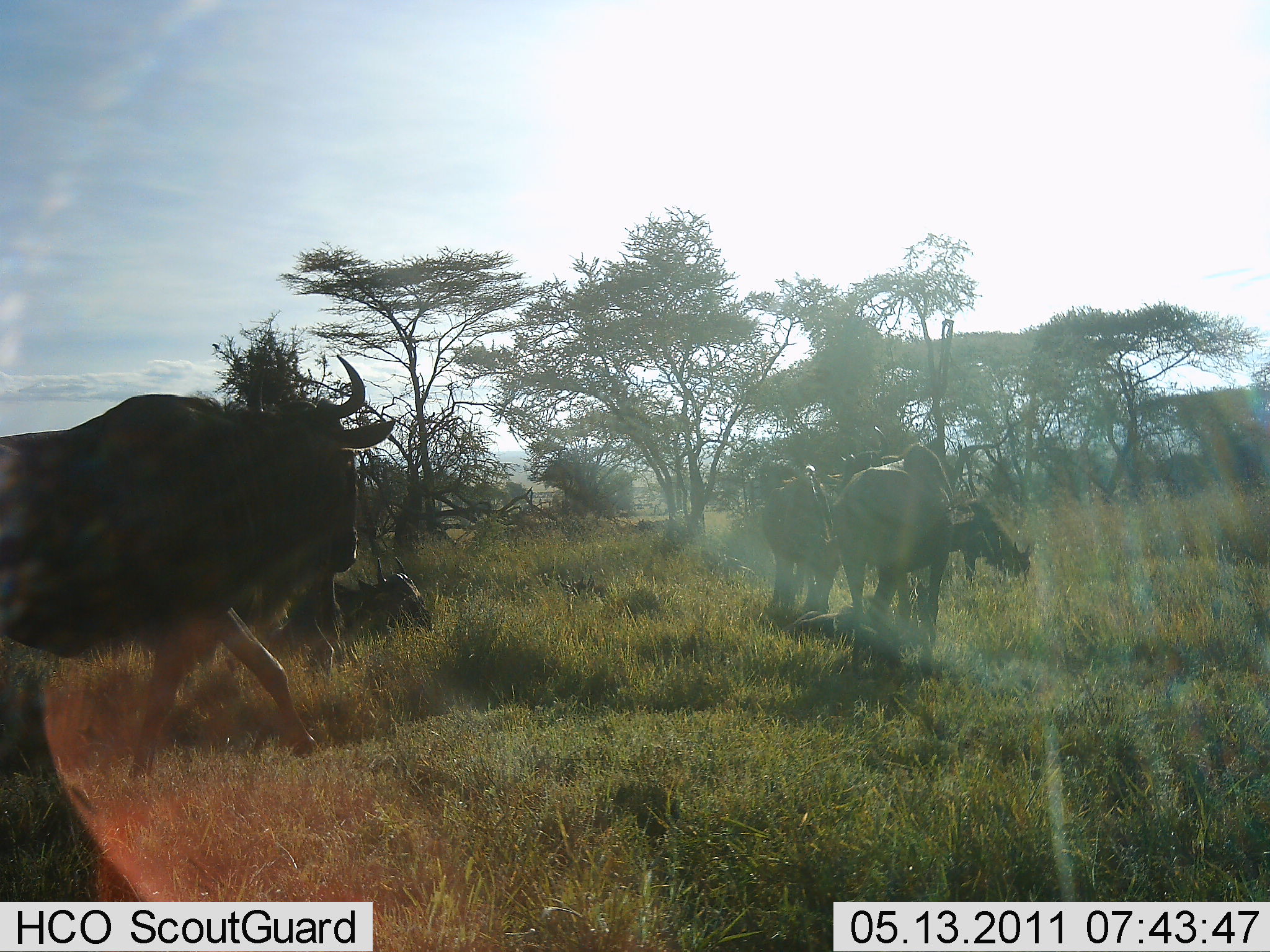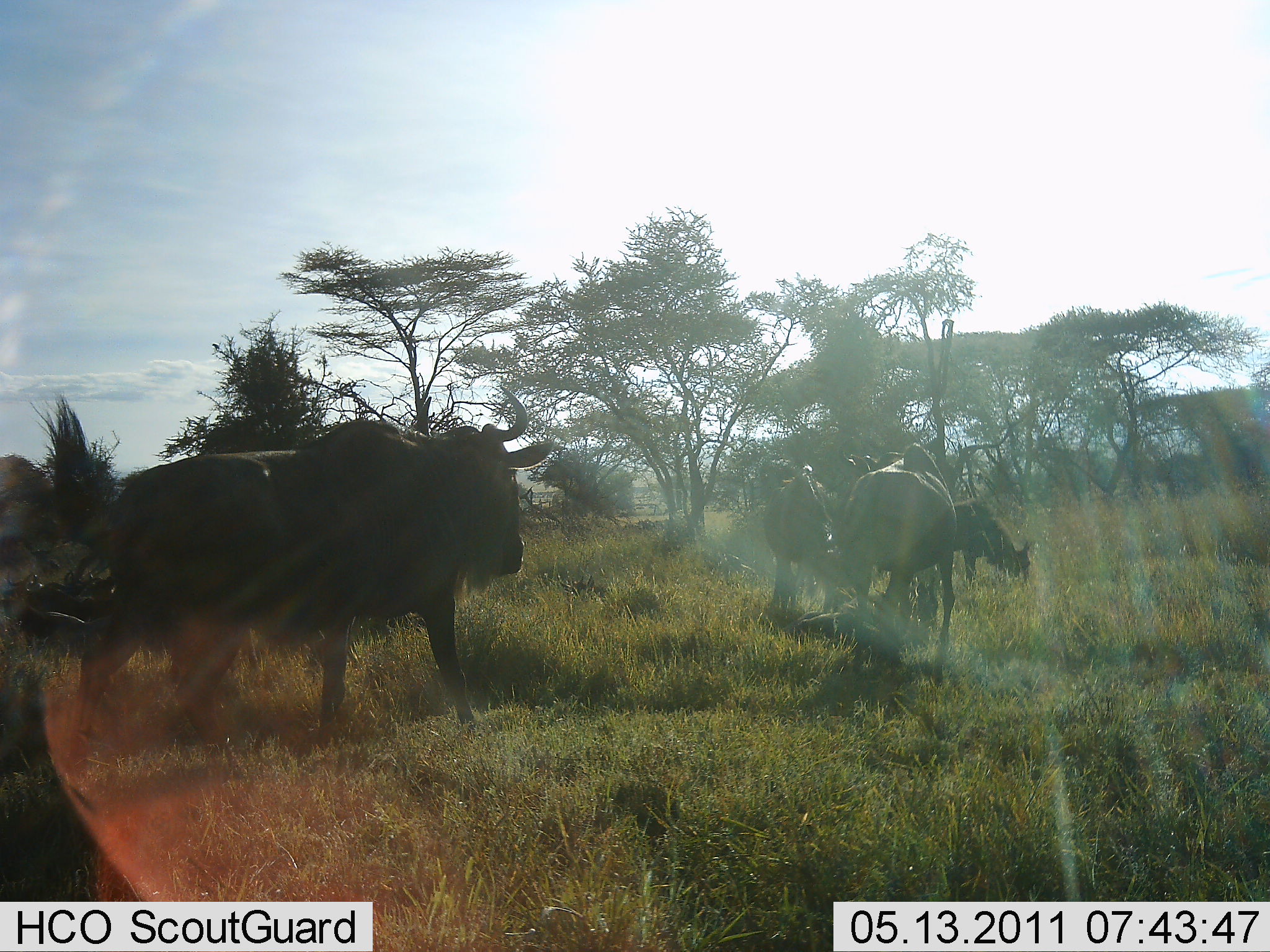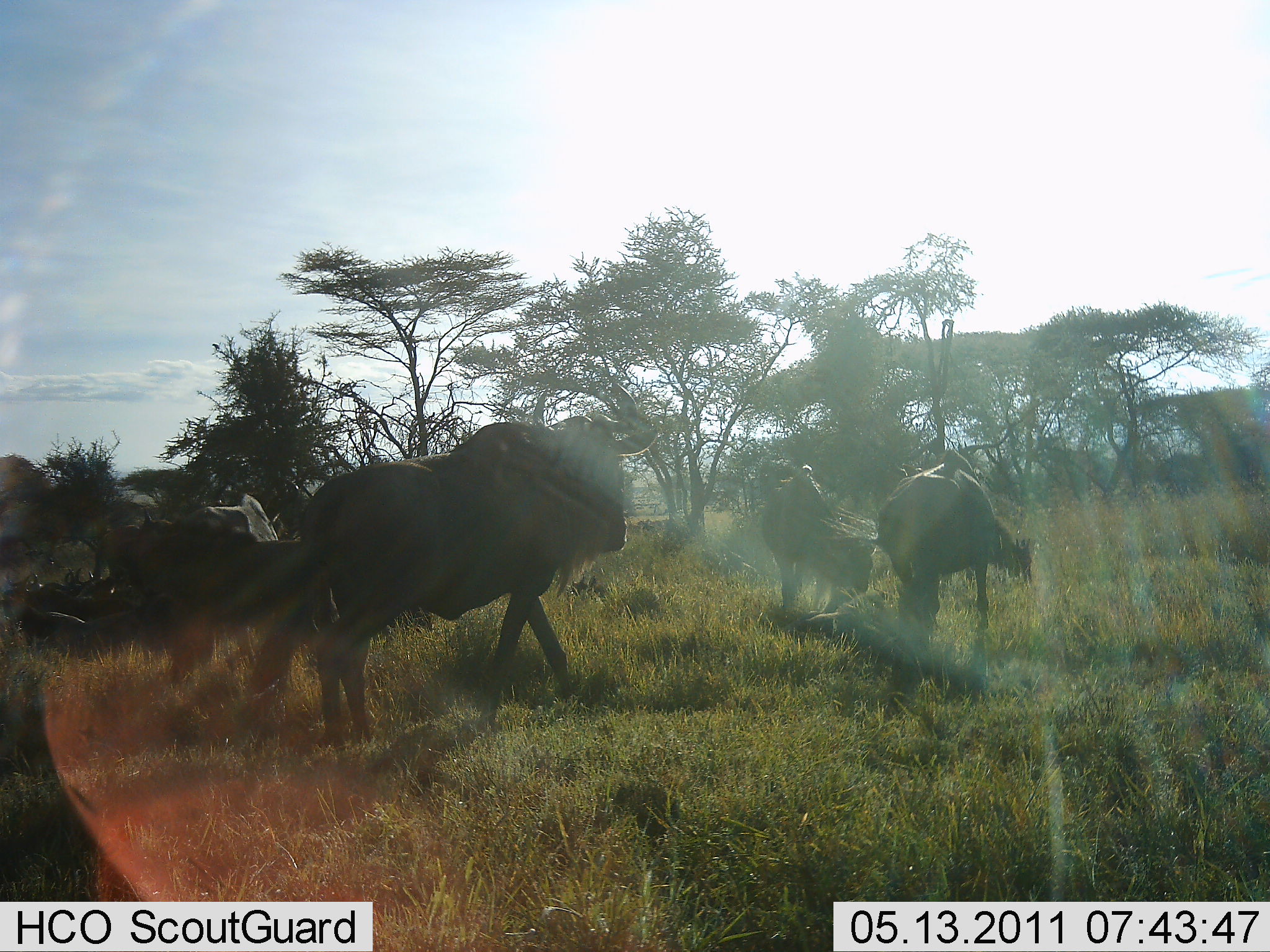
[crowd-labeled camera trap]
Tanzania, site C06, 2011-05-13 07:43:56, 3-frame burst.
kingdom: Animalia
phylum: Chordata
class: Mammalia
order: Artiodactyla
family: Bovidae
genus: Connochaetes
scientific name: Connochaetes taurinus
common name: blue wildebeest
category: wildebeest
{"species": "wildebeest (blue wildebeest) (Connochaetes taurinus)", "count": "5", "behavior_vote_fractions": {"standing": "23%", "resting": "8%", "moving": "85%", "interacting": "0%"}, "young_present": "0%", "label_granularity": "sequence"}